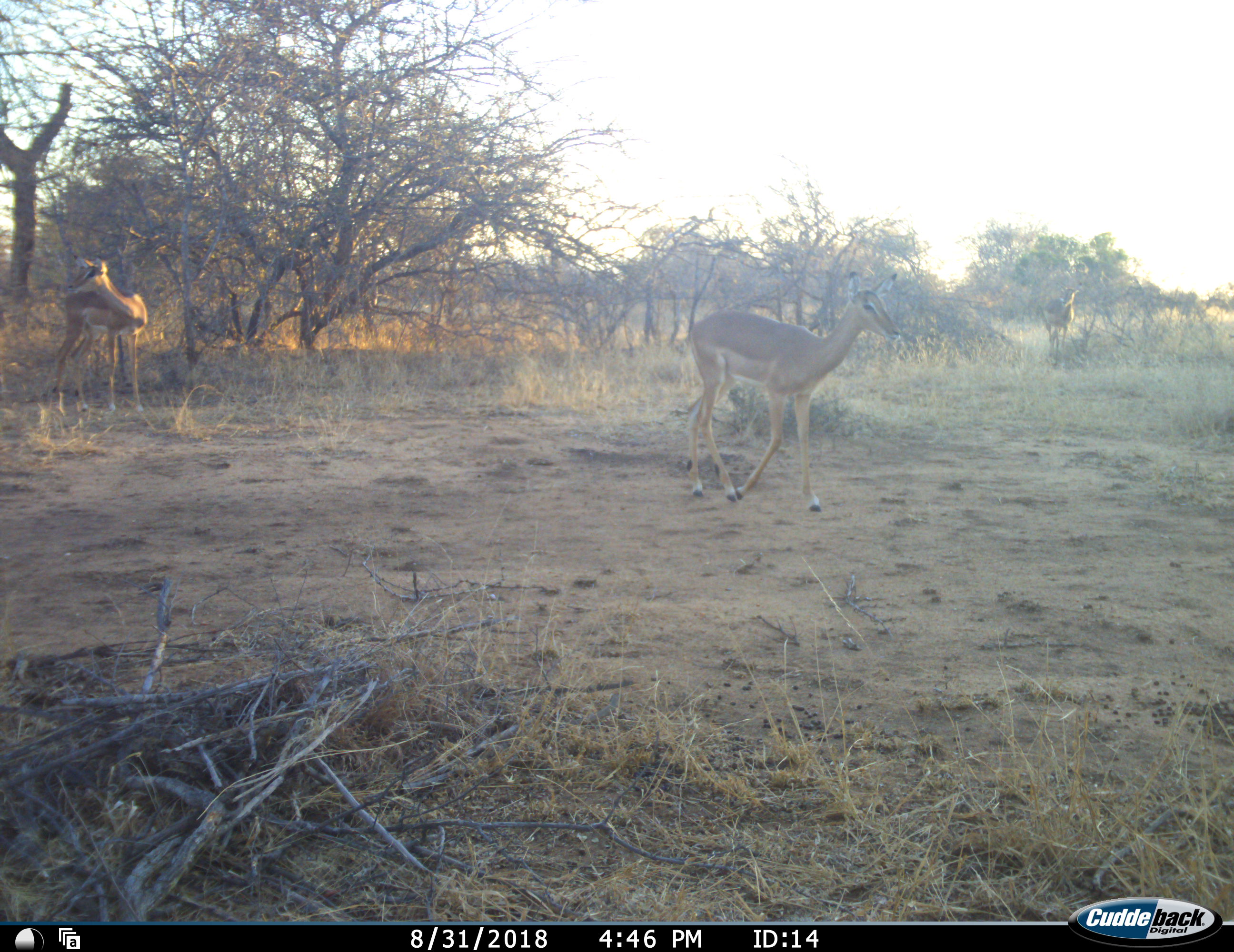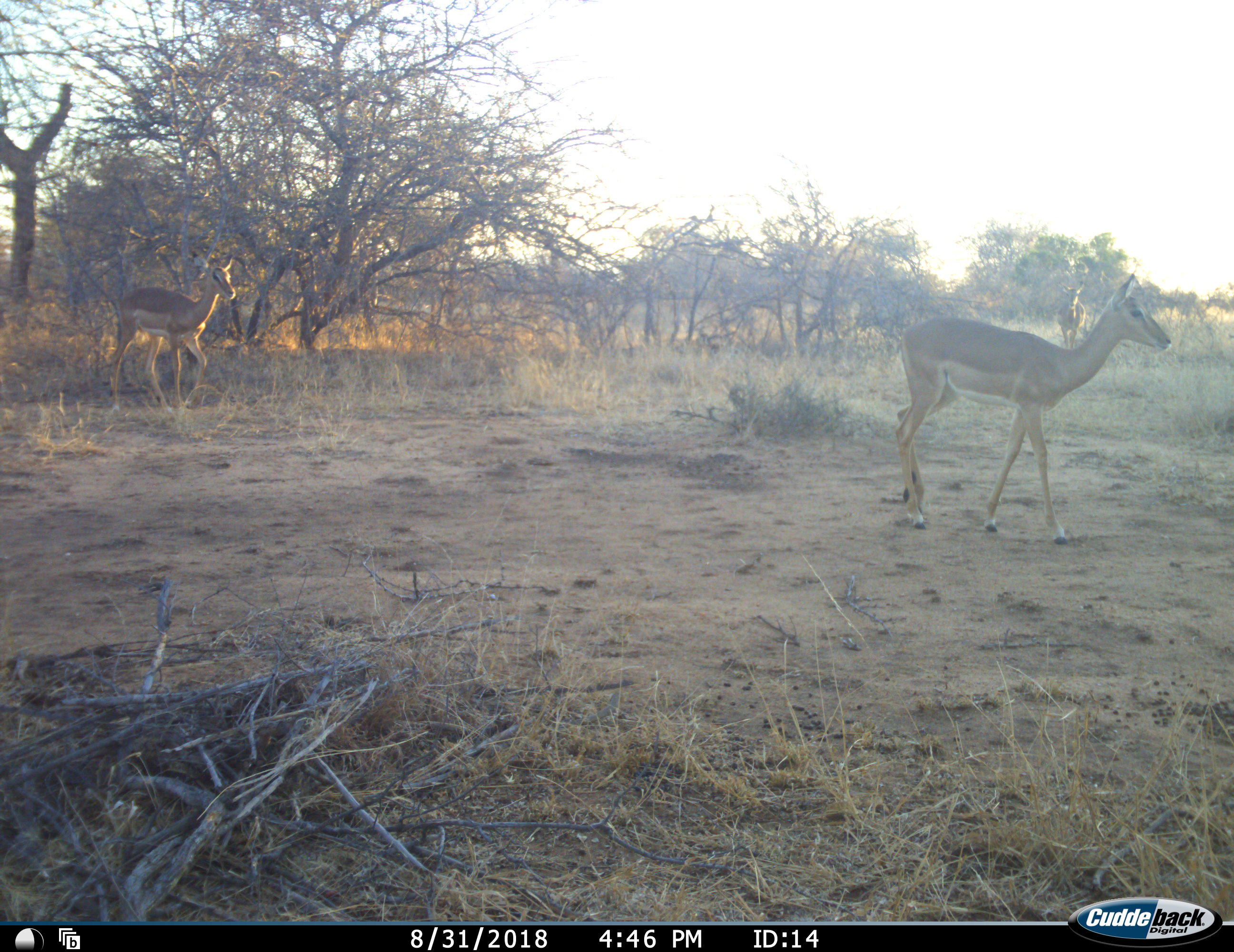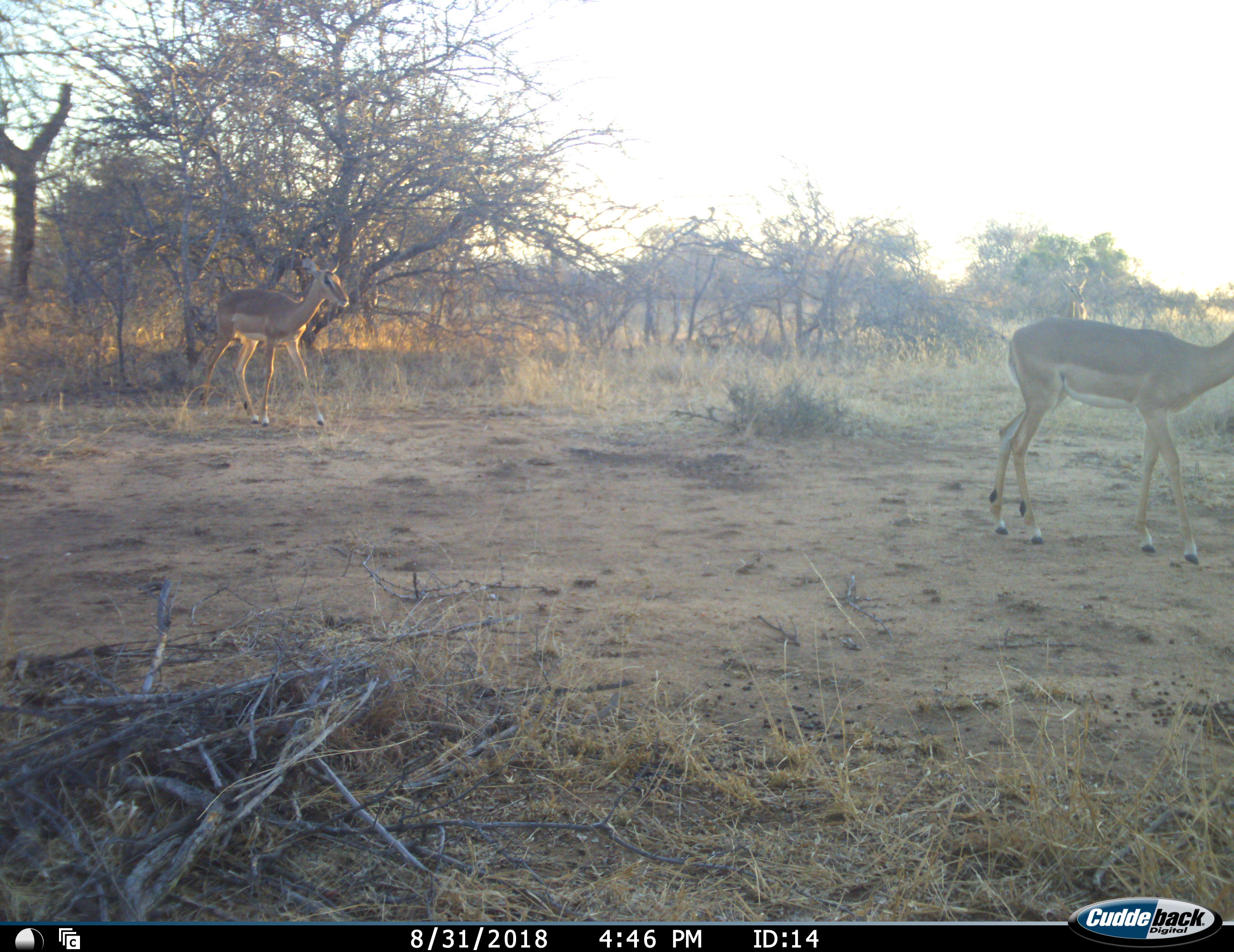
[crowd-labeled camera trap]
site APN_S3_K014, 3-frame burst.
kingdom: Animalia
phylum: Chordata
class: Mammalia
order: Artiodactyla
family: Bovidae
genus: Aepyceros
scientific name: Aepyceros melampus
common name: impala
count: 3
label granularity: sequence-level